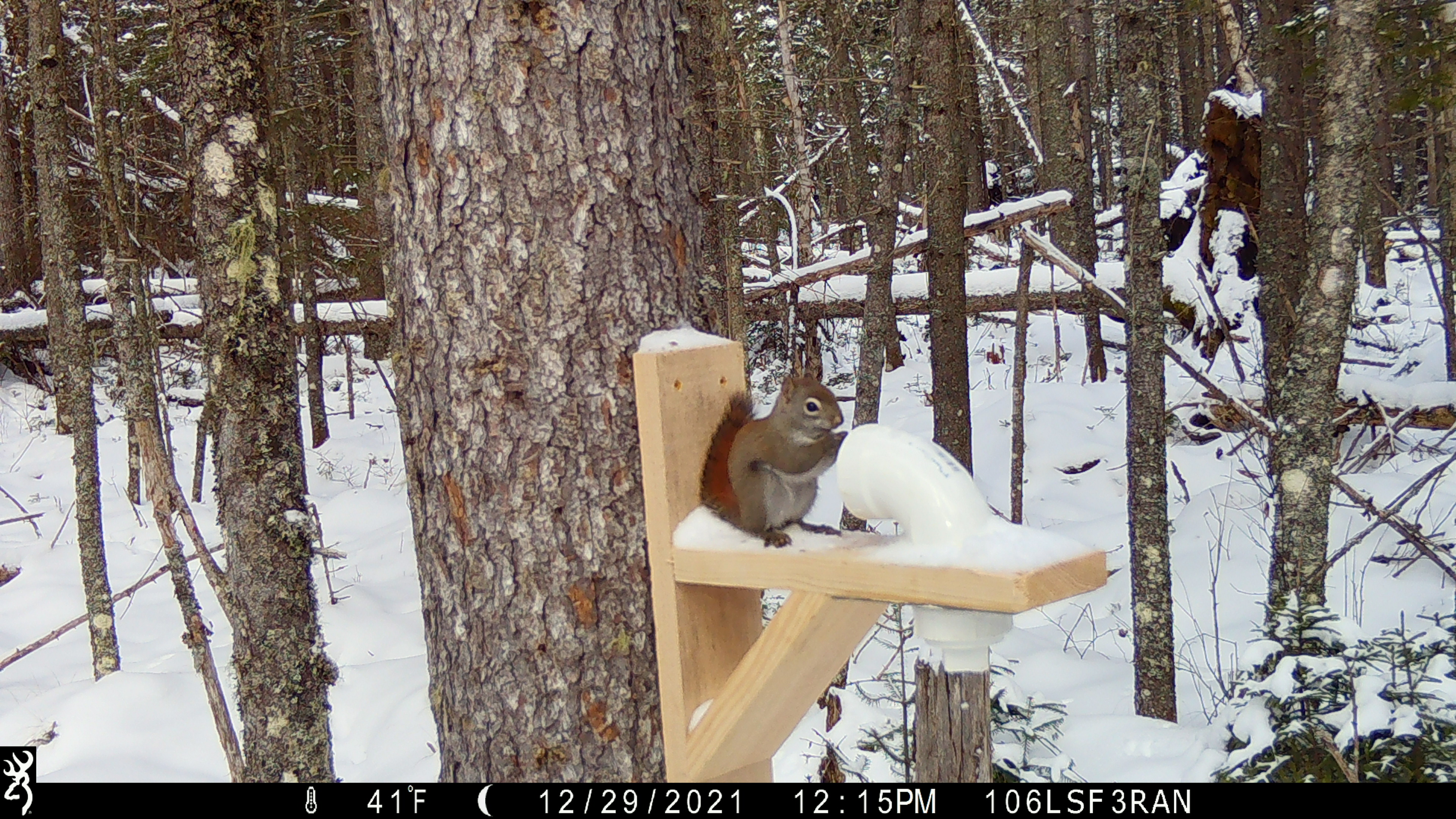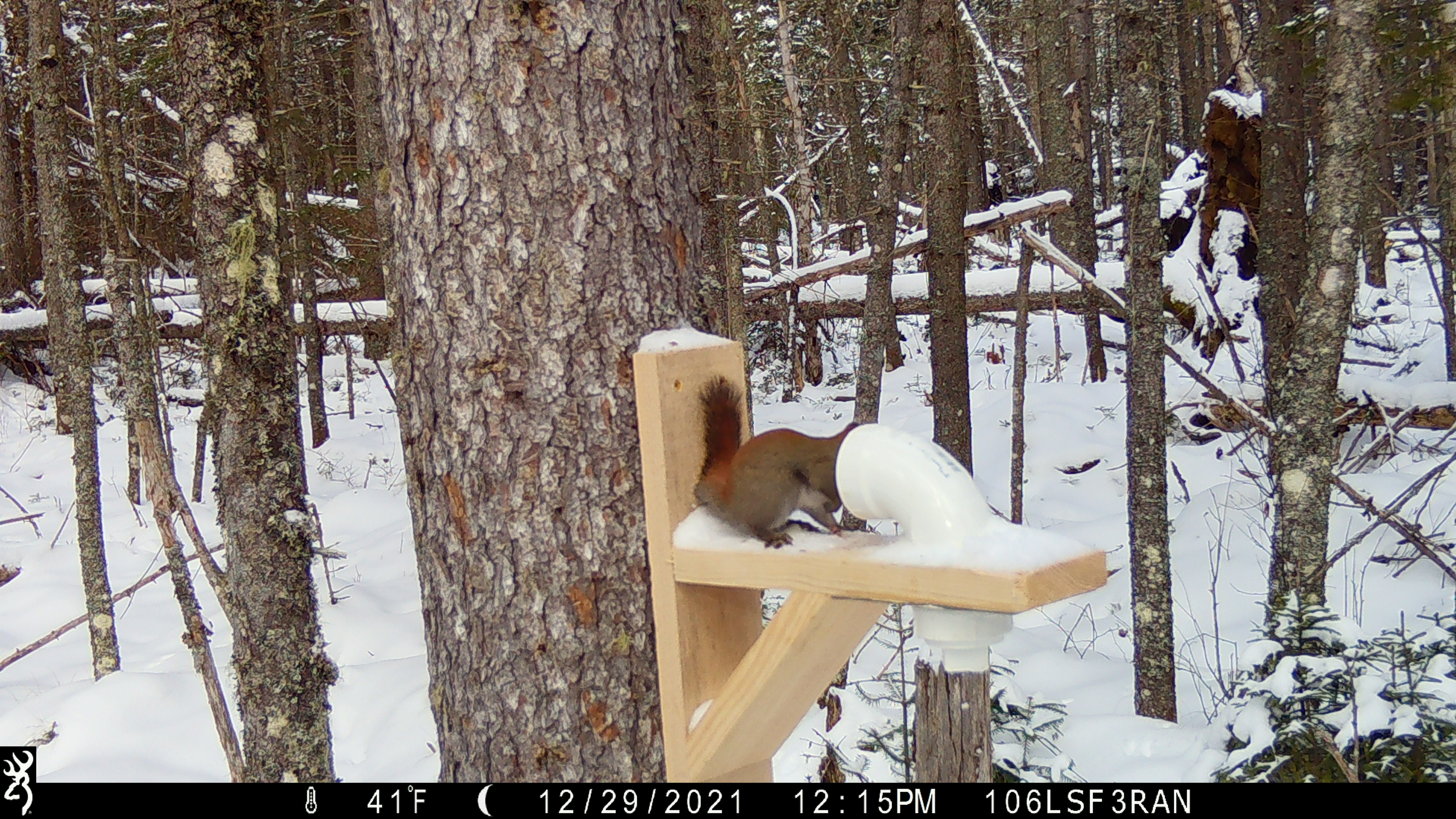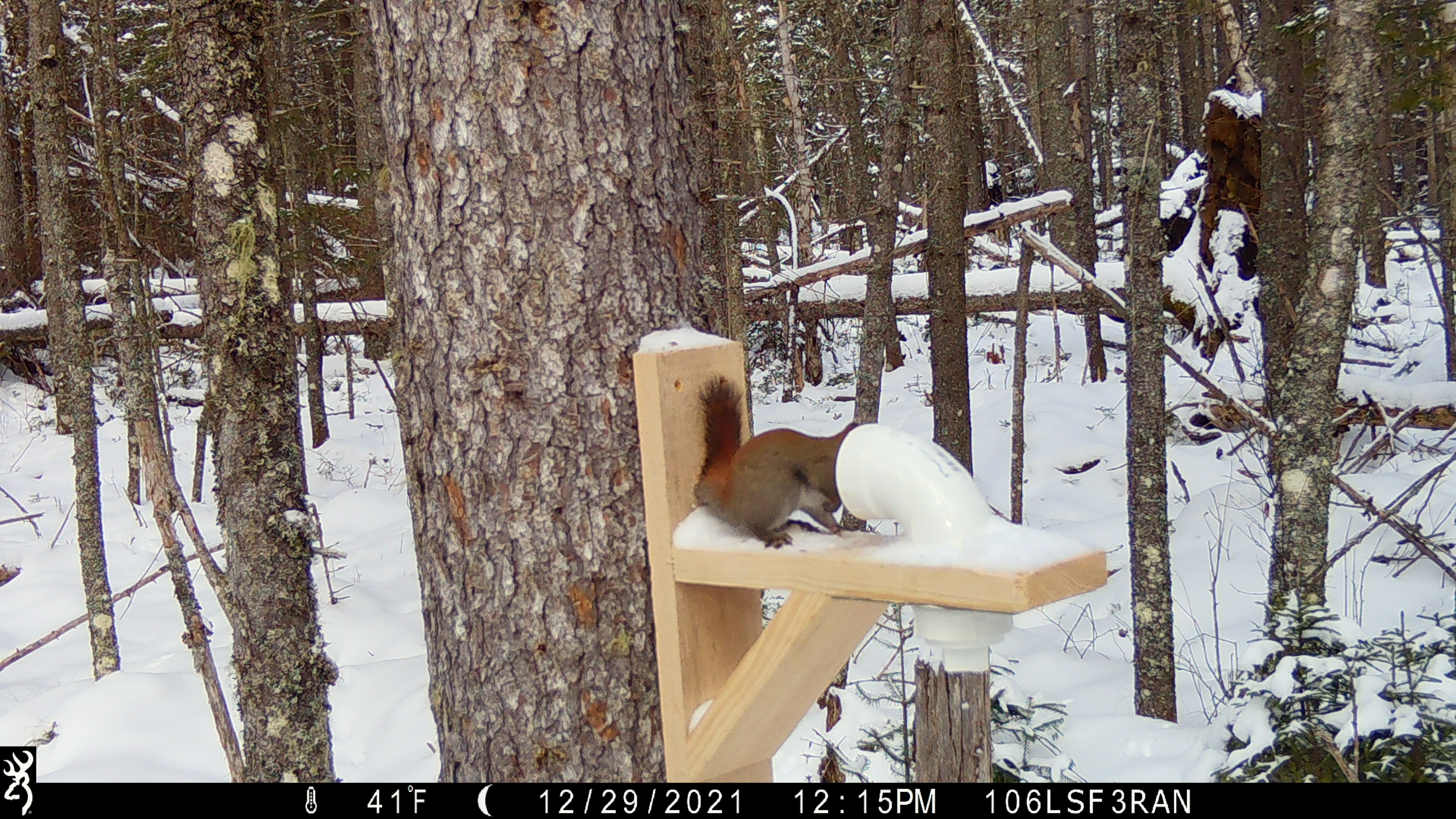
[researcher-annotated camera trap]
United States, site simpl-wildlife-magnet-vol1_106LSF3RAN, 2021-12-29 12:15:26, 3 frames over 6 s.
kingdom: Animalia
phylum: Chordata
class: Mammalia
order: Rodentia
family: Sciuridae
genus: Tamiasciurus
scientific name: Tamiasciurus hudsonicus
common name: red squirrel